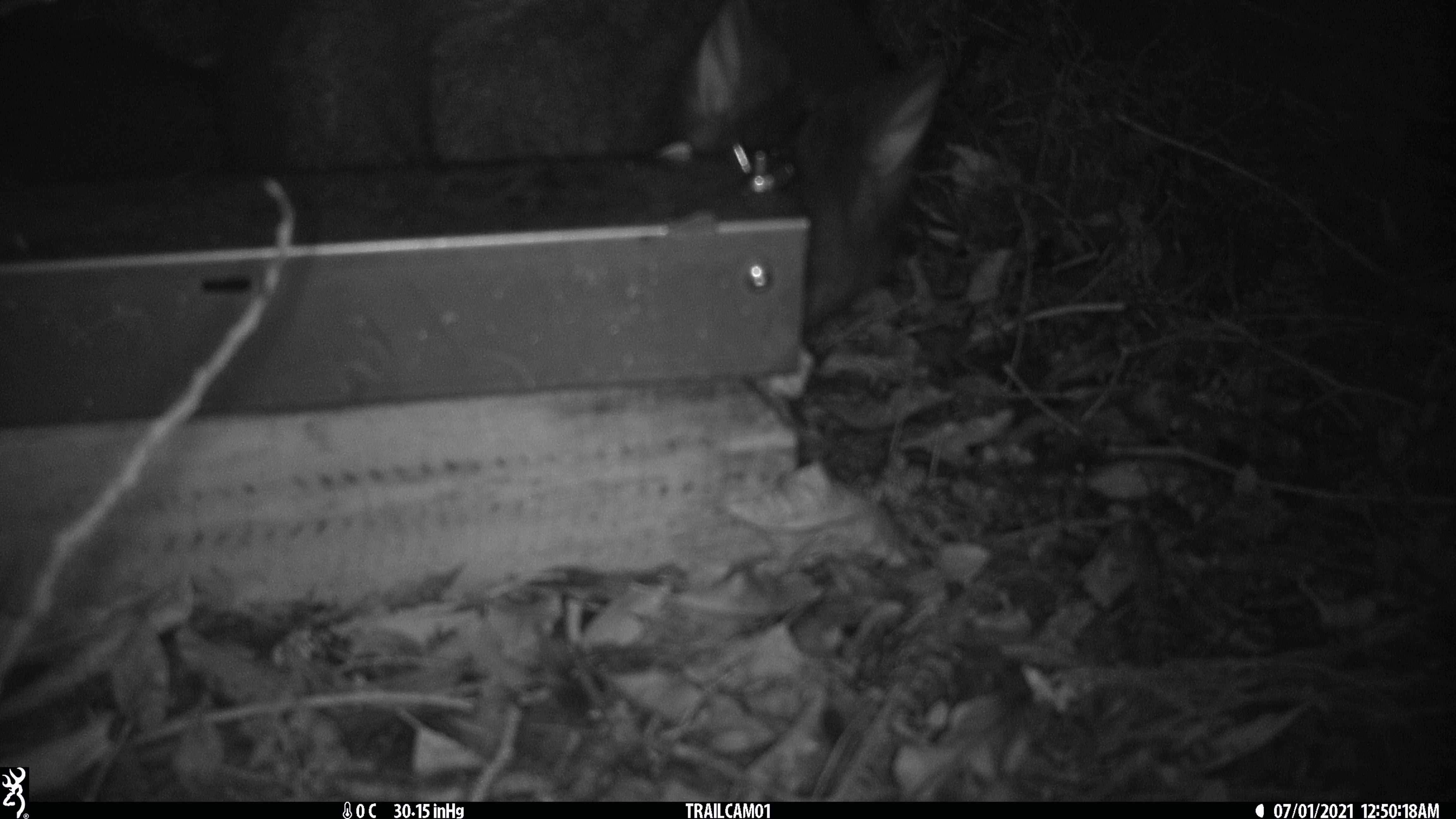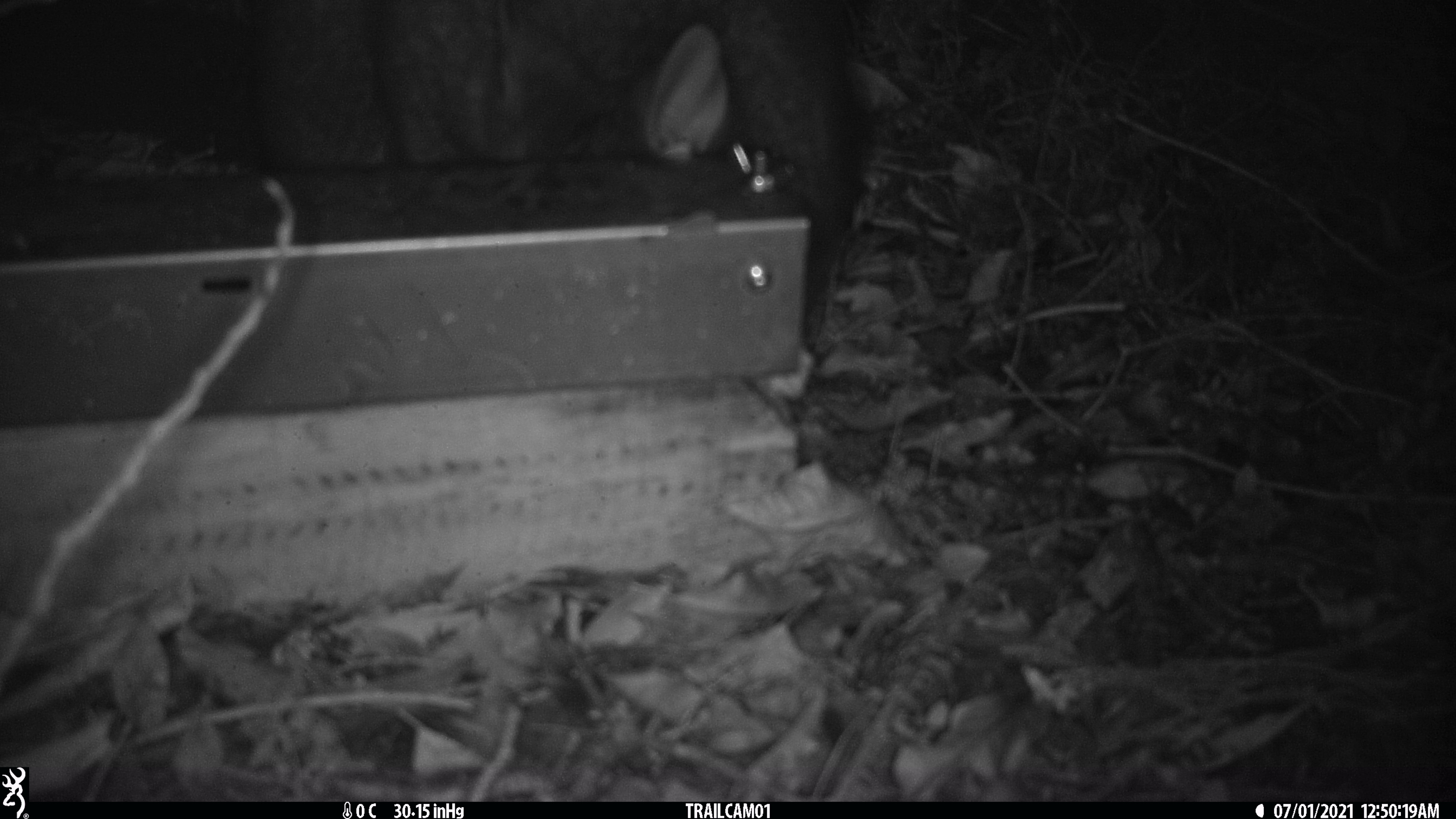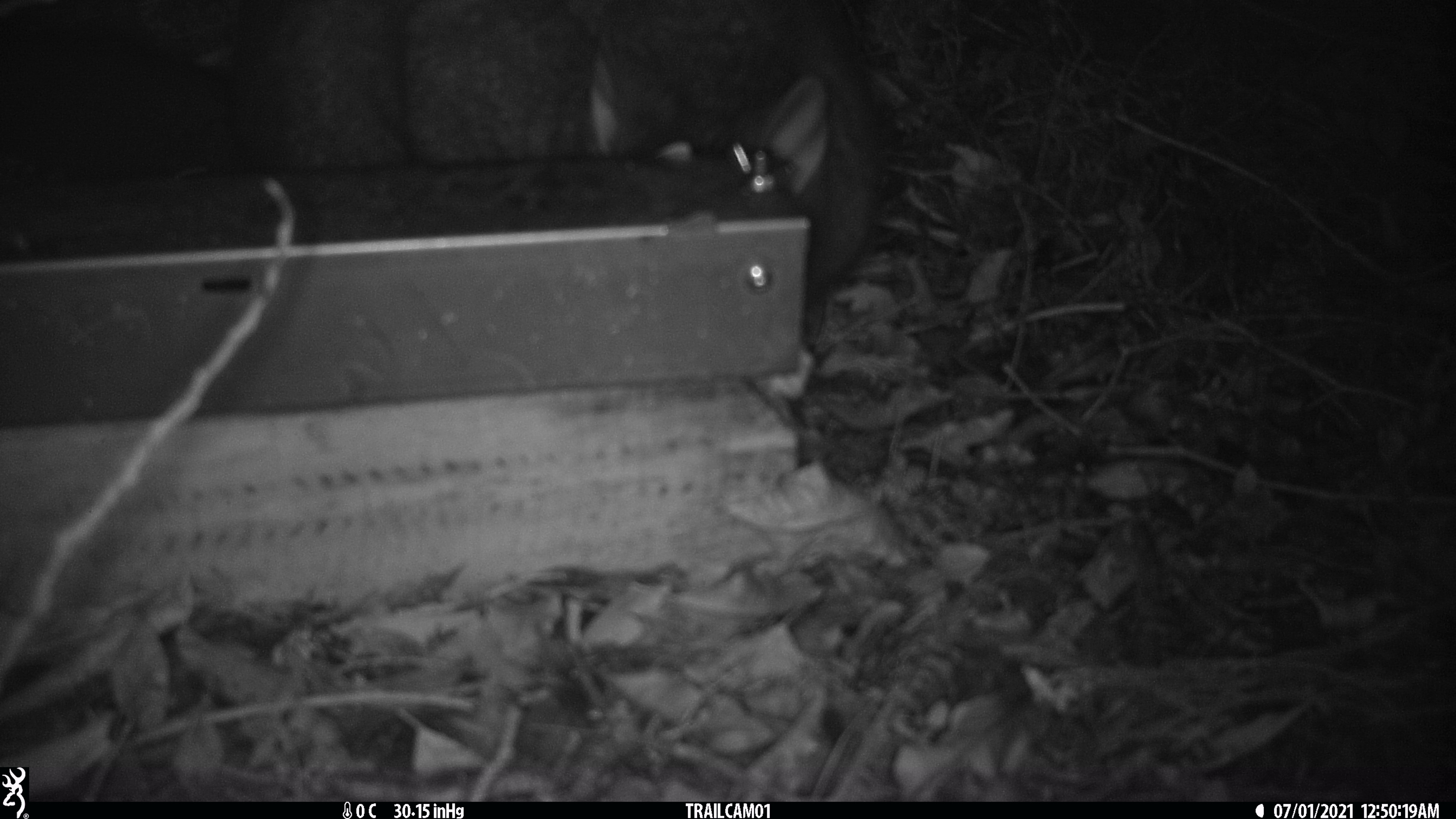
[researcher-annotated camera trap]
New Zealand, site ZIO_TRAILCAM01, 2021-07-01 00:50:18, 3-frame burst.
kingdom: Animalia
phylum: Chordata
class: Mammalia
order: Diprotodontia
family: Phalangeridae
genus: Trichosurus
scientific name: Trichosurus vulpecula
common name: common brushtail possum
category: possum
Possum (common brushtail possum) (Trichosurus vulpecula).